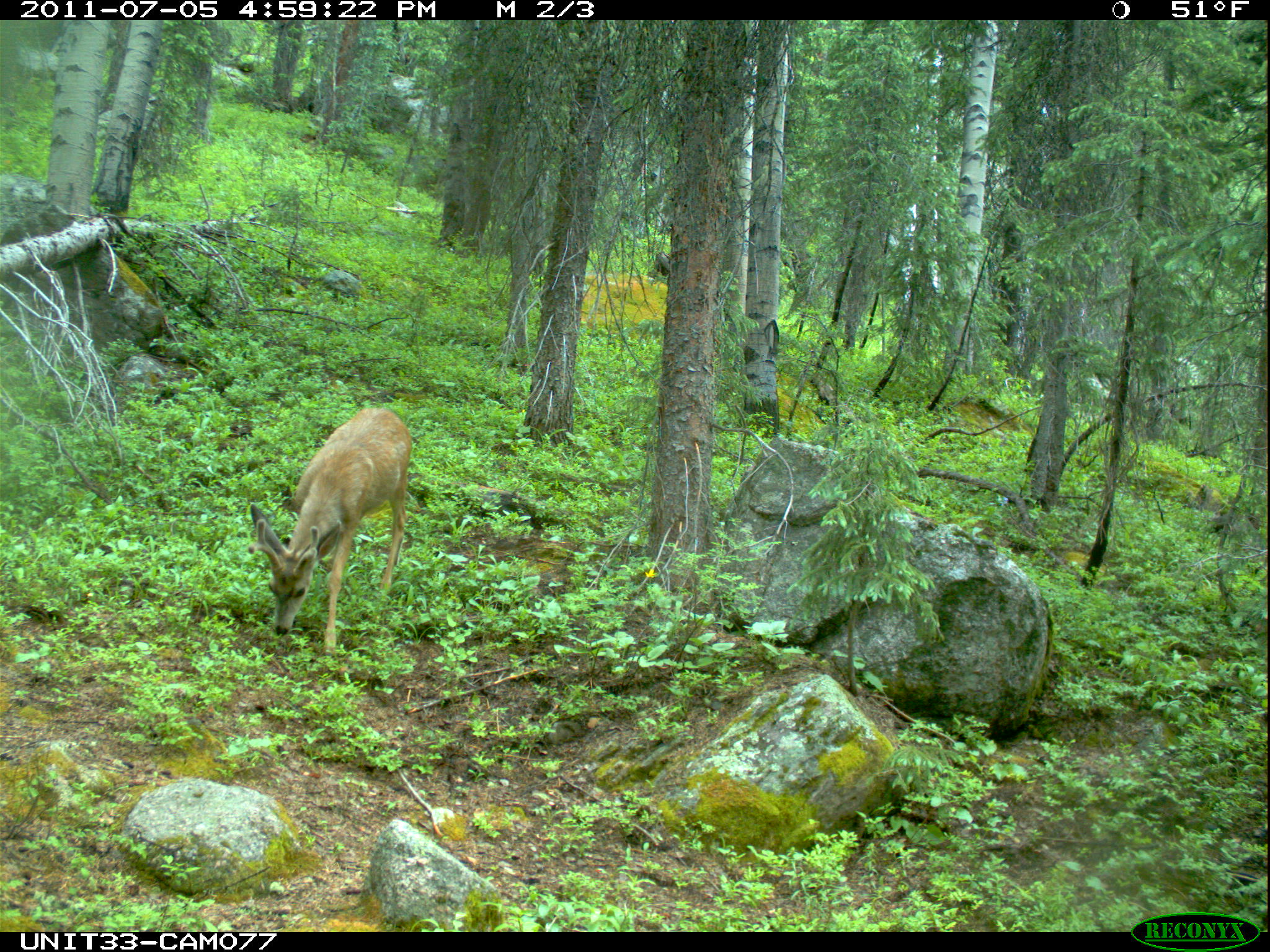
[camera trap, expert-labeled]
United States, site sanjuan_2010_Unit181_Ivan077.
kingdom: Animalia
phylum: Chordata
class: Mammalia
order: Artiodactyla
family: Cervidae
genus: Odocoileus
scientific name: Odocoileus hemionus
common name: mule deer